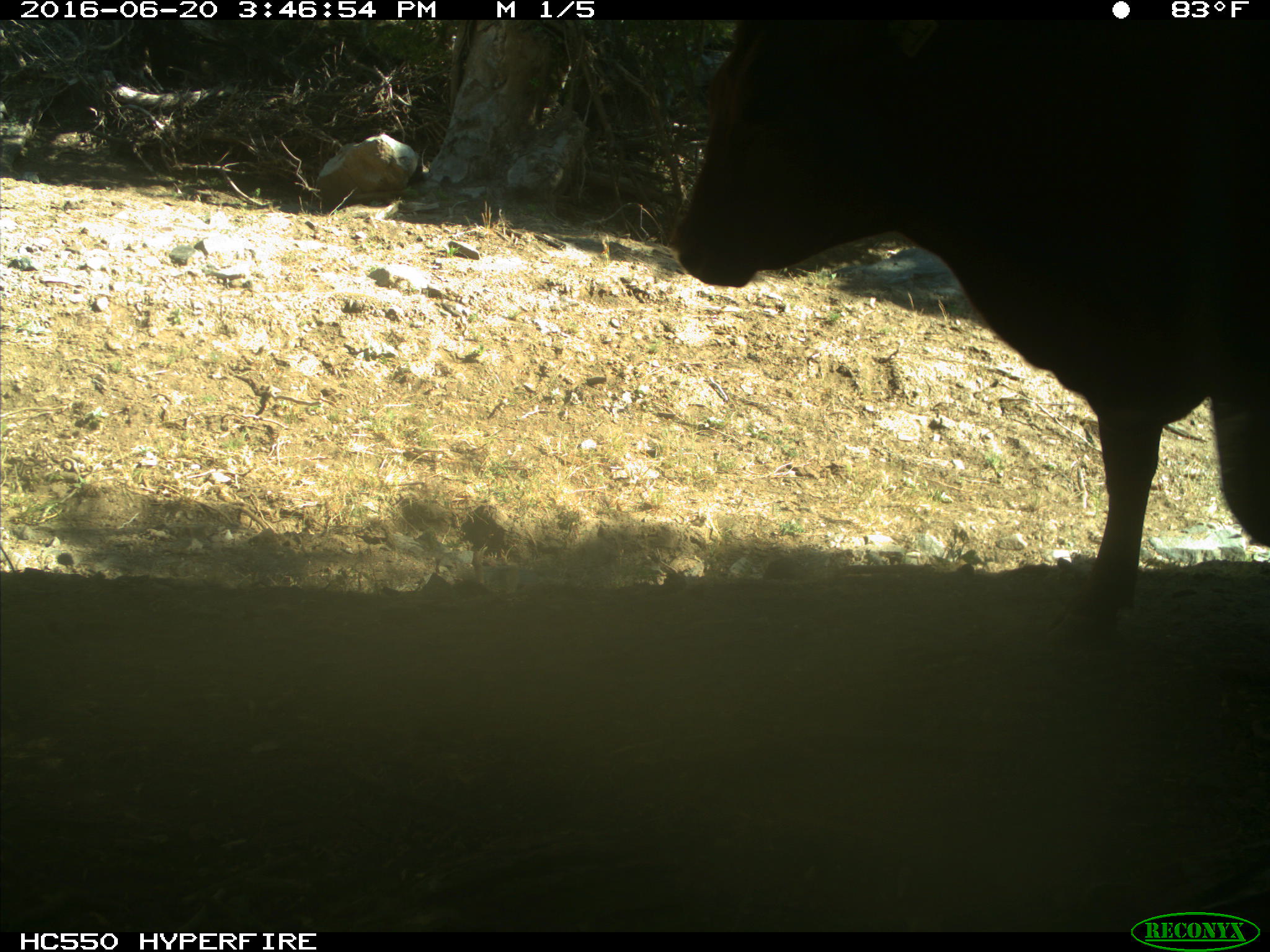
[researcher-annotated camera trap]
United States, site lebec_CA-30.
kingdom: Animalia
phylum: Chordata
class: Mammalia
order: Artiodactyla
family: Bovidae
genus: Bos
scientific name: Bos taurus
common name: domestic cow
Bos taurus (domestic cow).